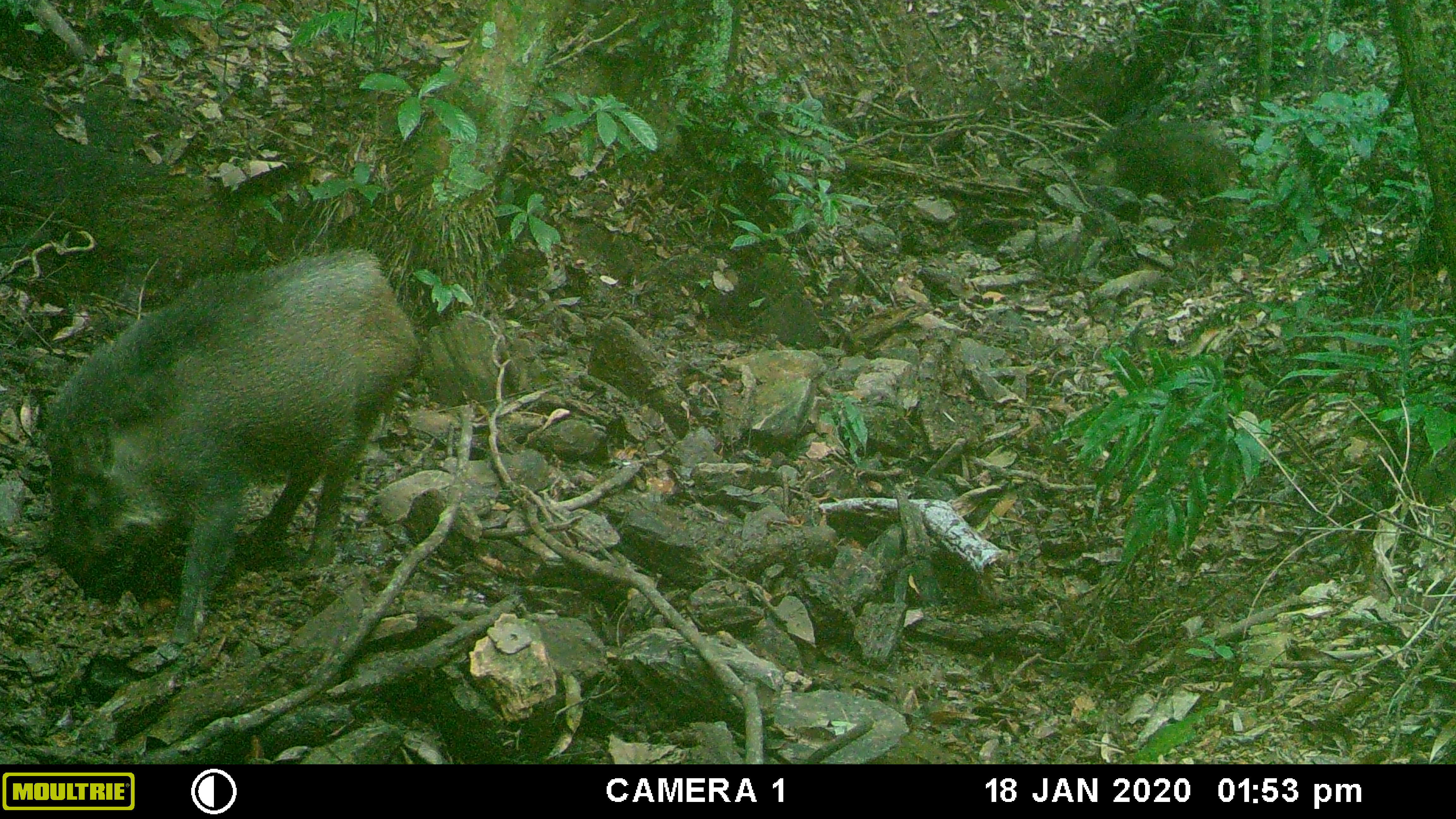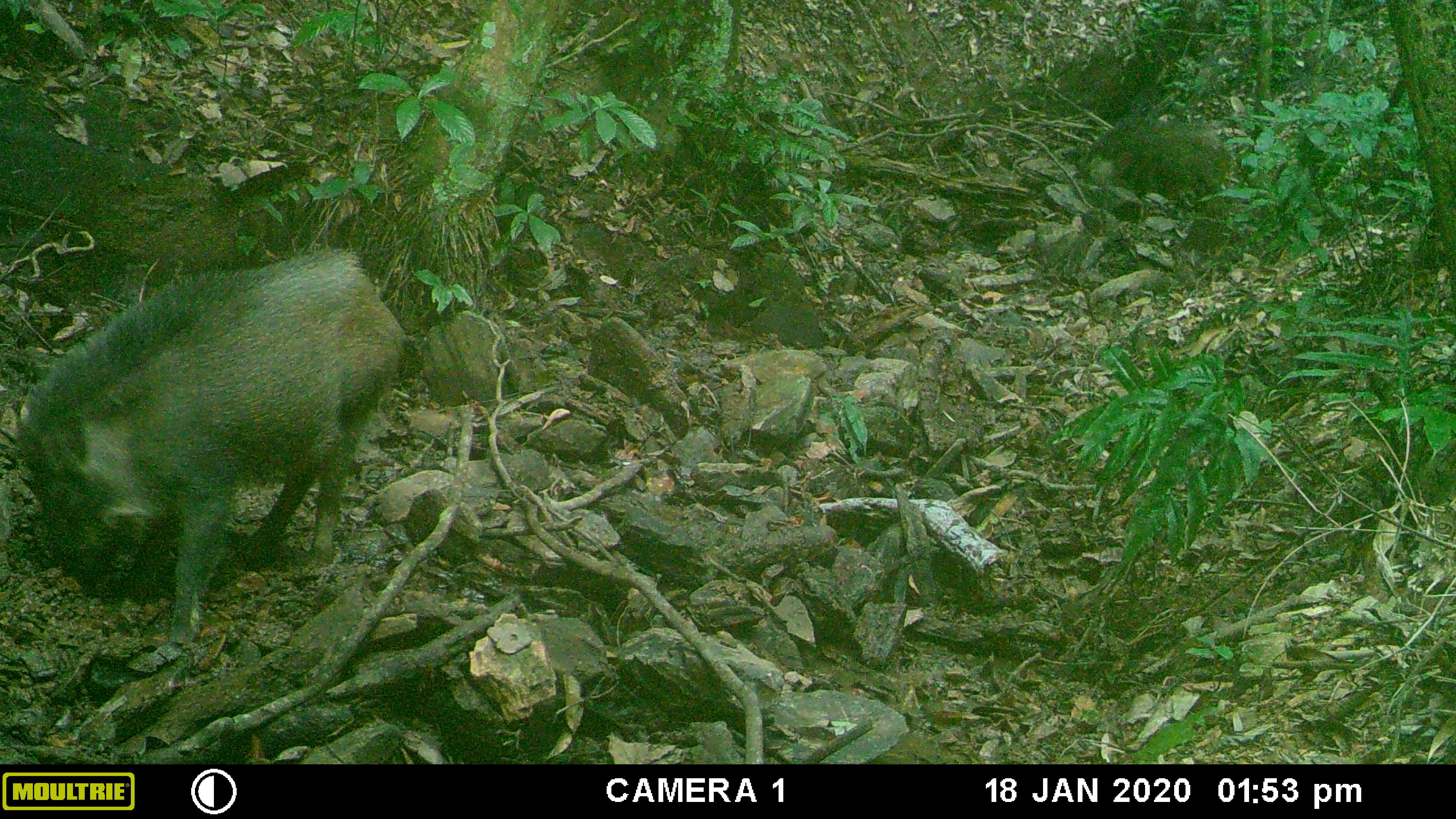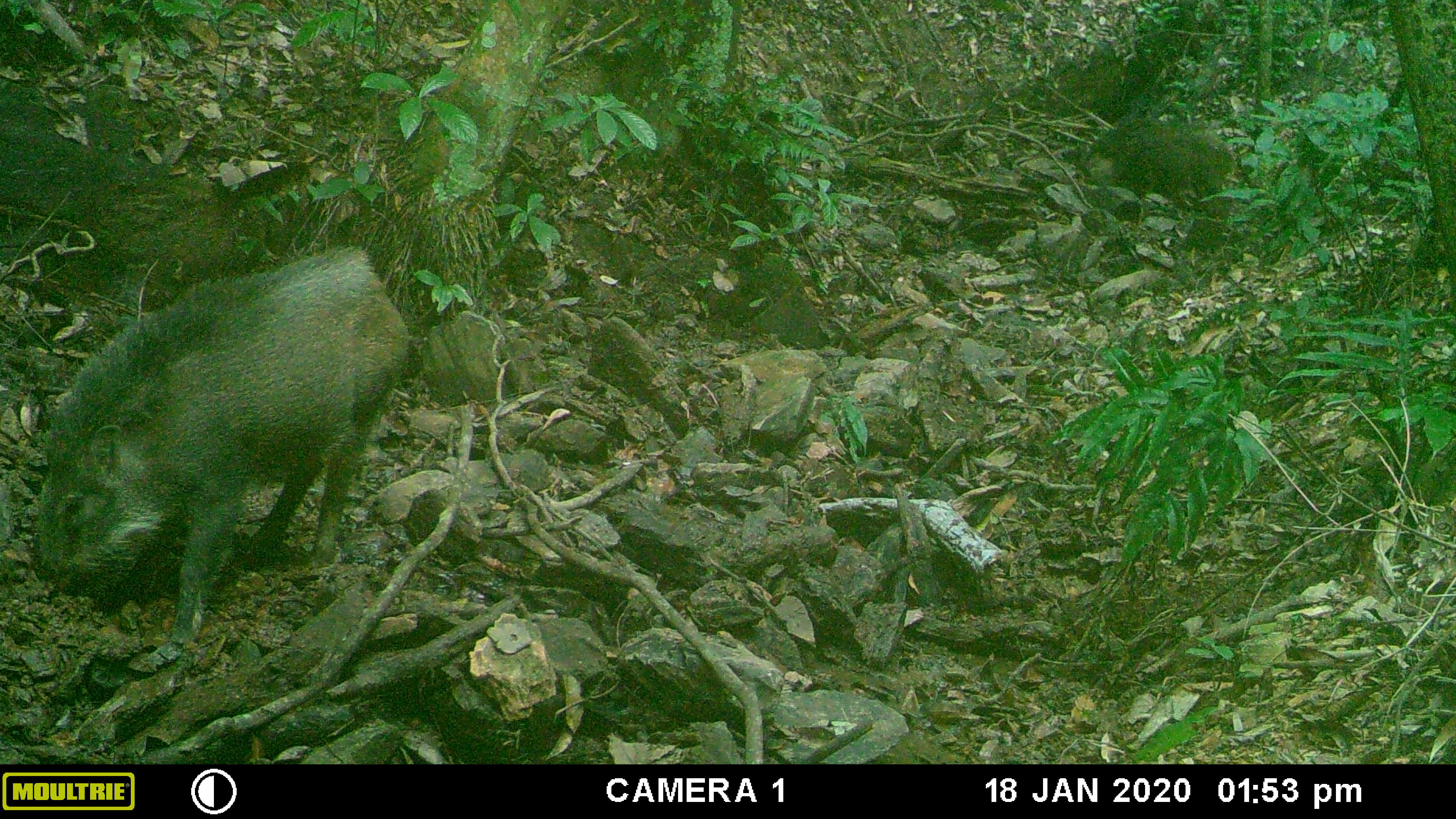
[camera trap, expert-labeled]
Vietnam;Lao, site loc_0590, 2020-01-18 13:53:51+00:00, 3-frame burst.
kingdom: Animalia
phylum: Chordata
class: Mammalia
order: Artiodactyla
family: Suidae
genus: Sus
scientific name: Sus scrofa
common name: eurasian wild pig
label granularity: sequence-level